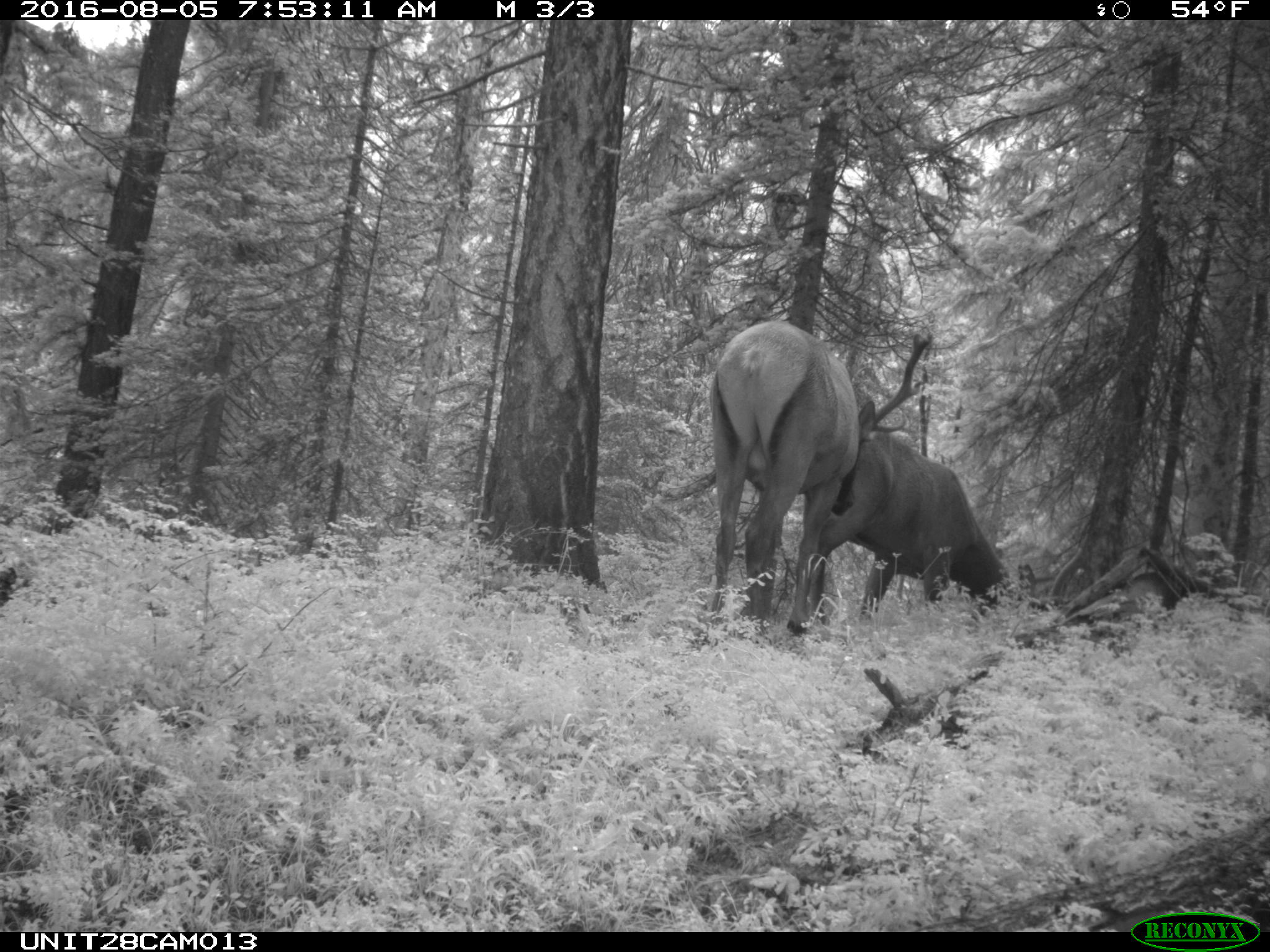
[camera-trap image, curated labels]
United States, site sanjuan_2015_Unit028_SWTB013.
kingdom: Animalia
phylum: Chordata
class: Mammalia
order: Artiodactyla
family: Cervidae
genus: Cervus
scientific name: Cervus elaphus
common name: red deer